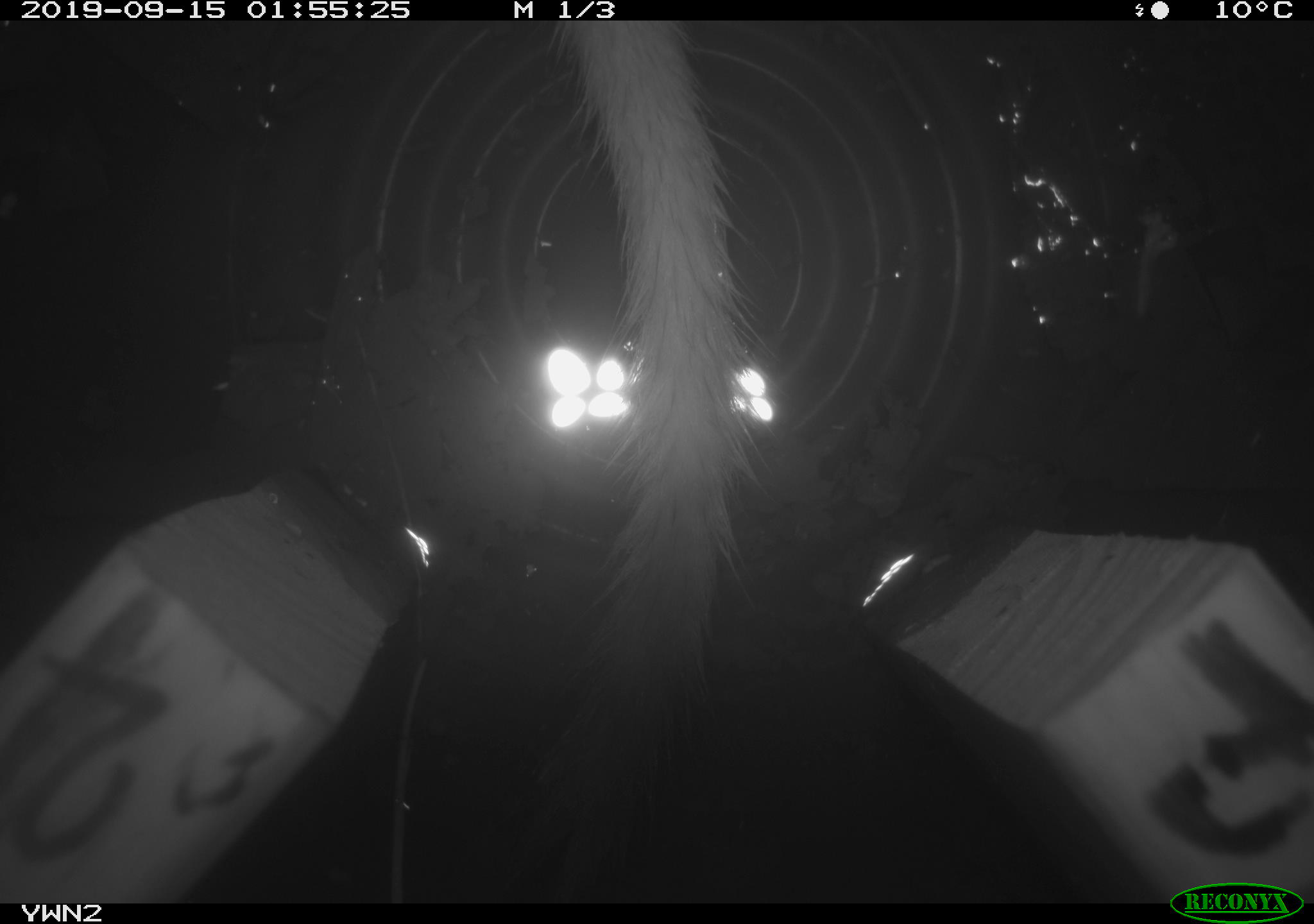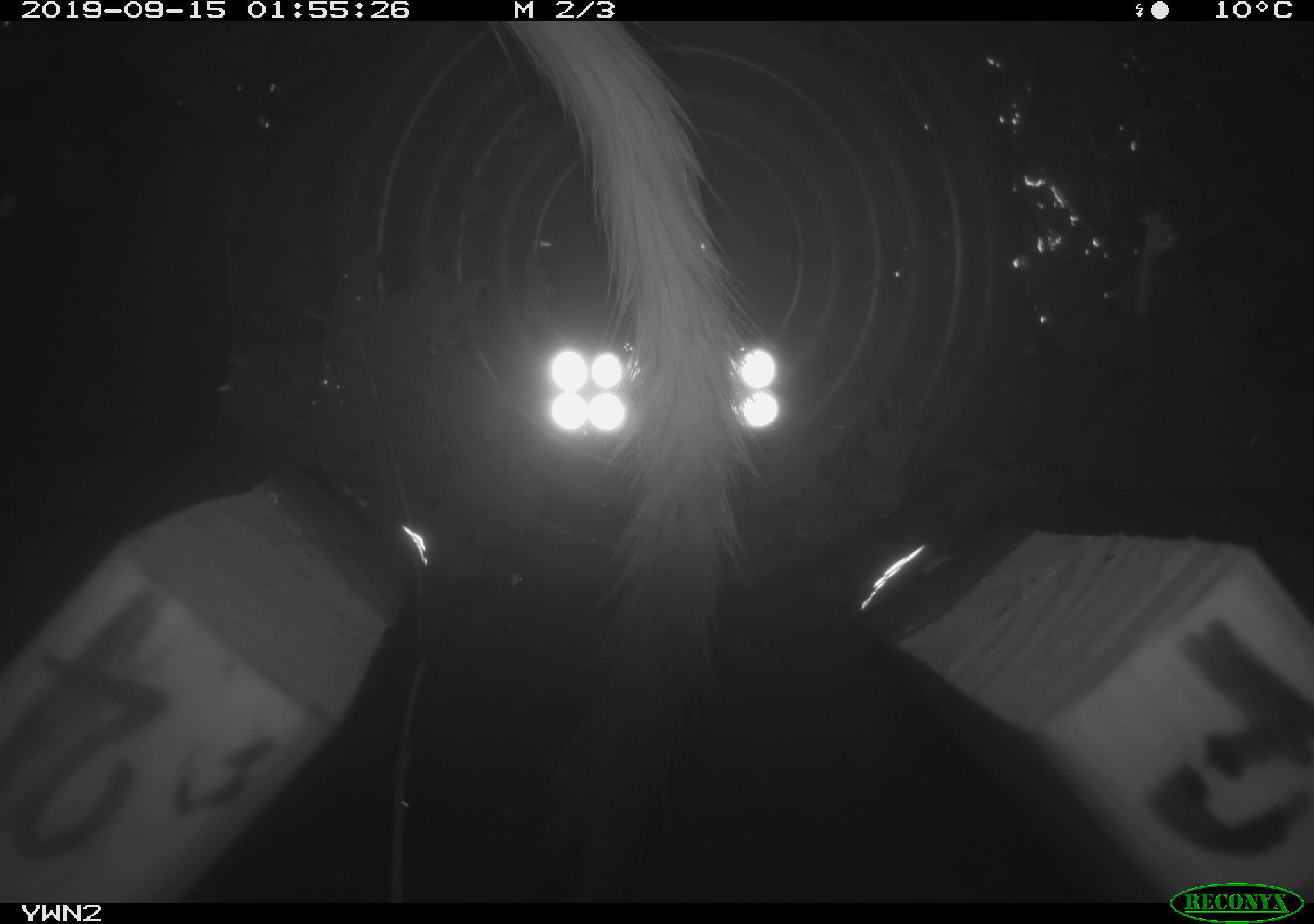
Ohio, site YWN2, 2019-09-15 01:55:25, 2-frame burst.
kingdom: Animalia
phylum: Chordata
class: Mammalia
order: Carnivora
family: Mustelidae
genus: Neogale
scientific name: Neogale frenata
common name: long-tailed weasel